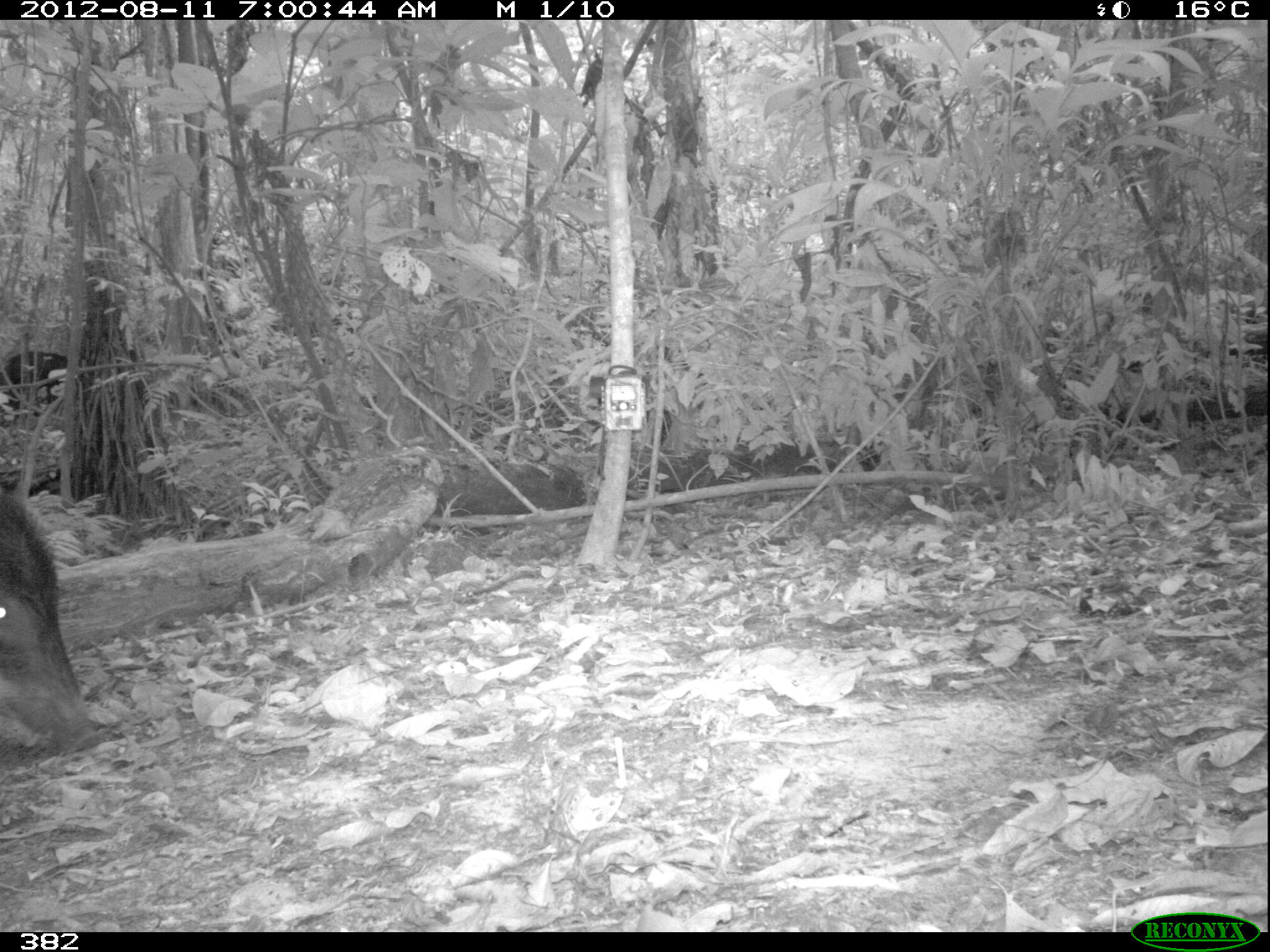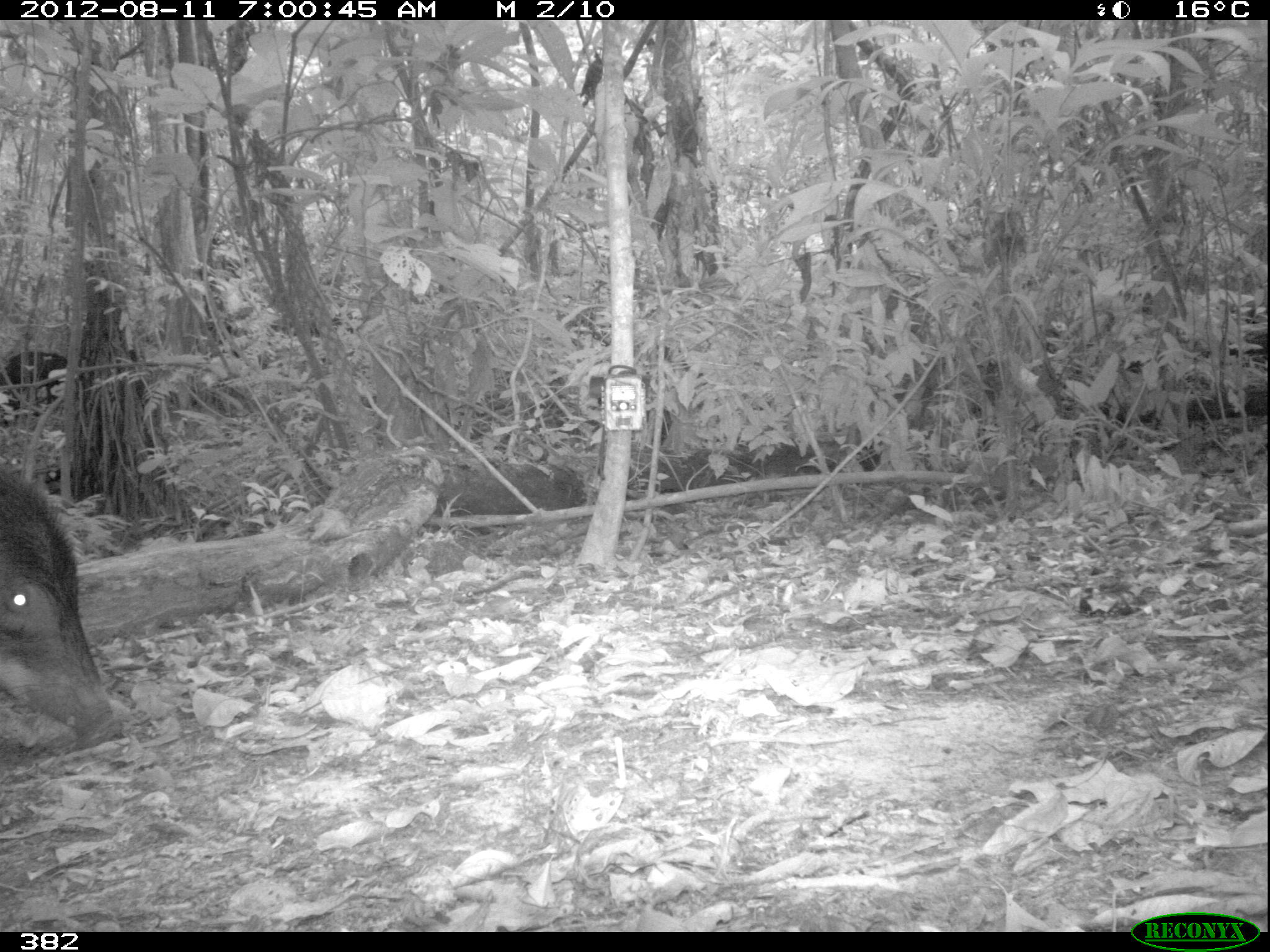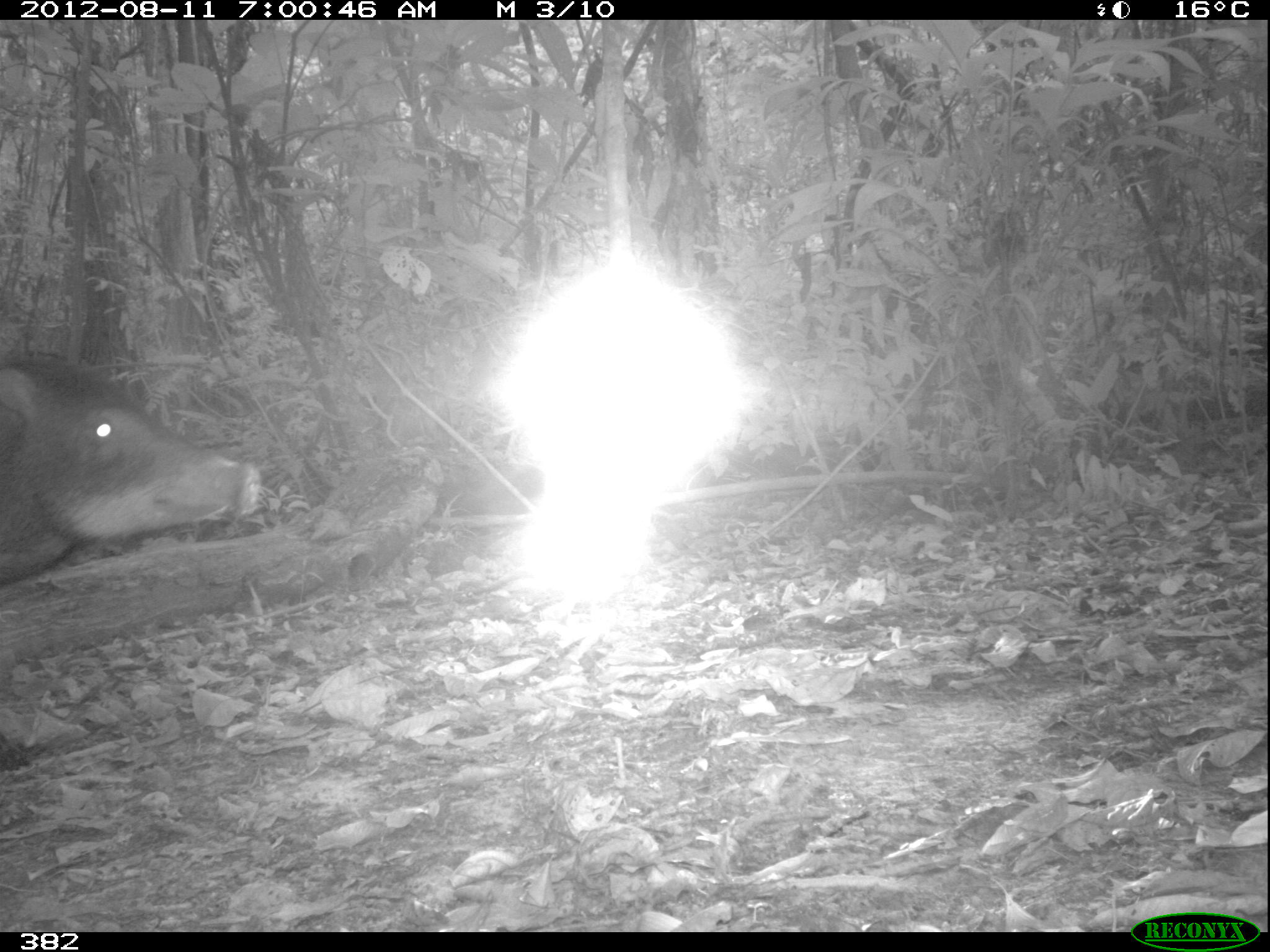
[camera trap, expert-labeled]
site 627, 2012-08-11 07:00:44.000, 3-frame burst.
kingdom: Animalia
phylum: Chordata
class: Mammalia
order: Artiodactyla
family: Tayassuidae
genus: Tayassu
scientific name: Tayassu pecari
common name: white-lipped peccary